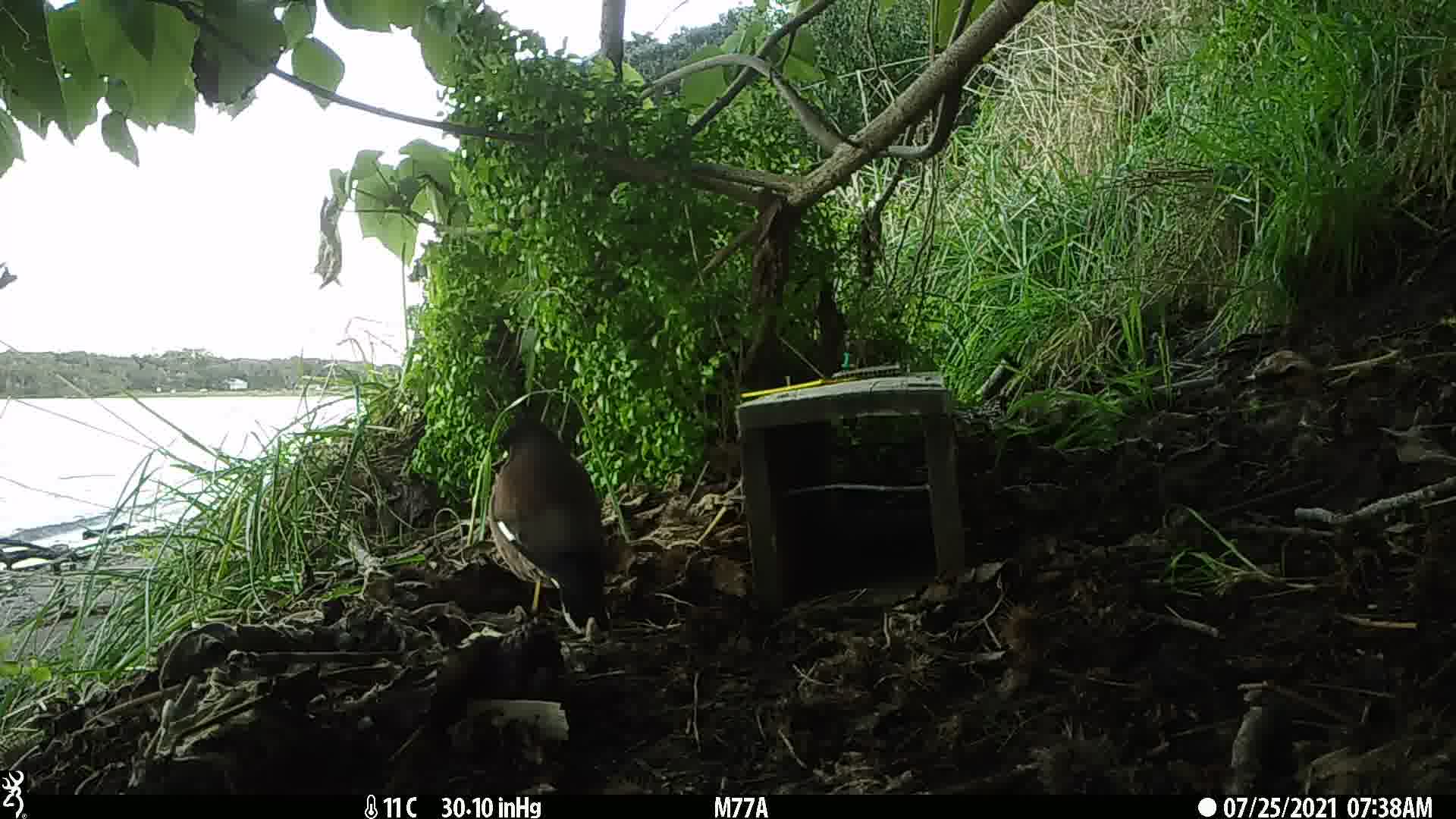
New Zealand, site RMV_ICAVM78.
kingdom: Animalia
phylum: Chordata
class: Aves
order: Passeriformes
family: Sturnidae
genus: Acridotheres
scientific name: Acridotheres tristis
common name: common myna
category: myna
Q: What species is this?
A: Myna (common myna) (Acridotheres tristis).